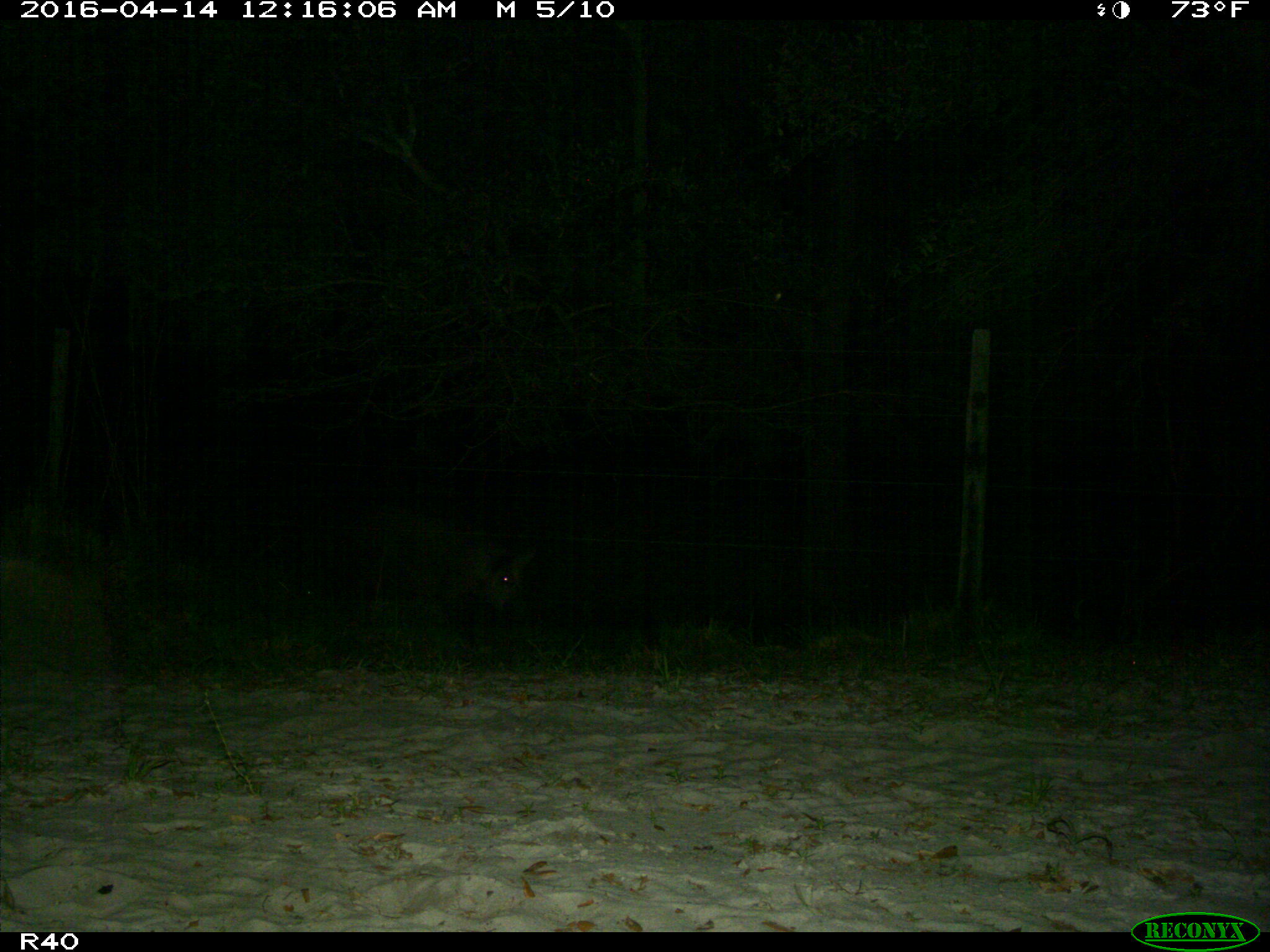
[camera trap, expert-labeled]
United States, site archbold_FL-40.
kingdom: Animalia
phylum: Chordata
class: Mammalia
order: Artiodactyla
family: Suidae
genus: Sus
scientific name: Sus scrofa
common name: wild boar